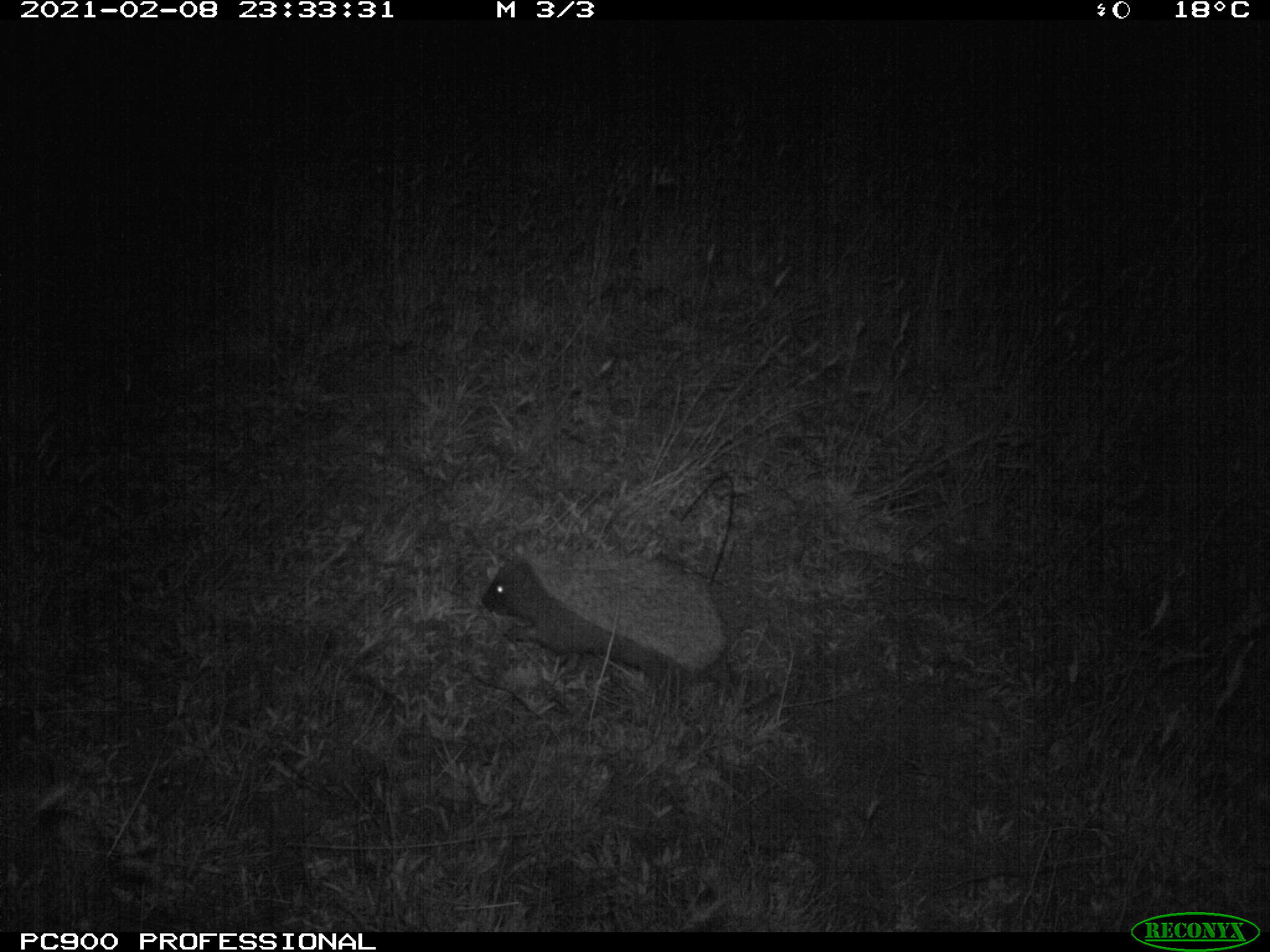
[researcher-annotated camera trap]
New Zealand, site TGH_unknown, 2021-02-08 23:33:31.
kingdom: Animalia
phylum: Chordata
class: Mammalia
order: Eulipotyphla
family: Erinaceidae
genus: Erinaceus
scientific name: Erinaceus europaeus europaeus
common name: european hedgehog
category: hedgehog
Hedgehog (european hedgehog) (Erinaceus europaeus europaeus).